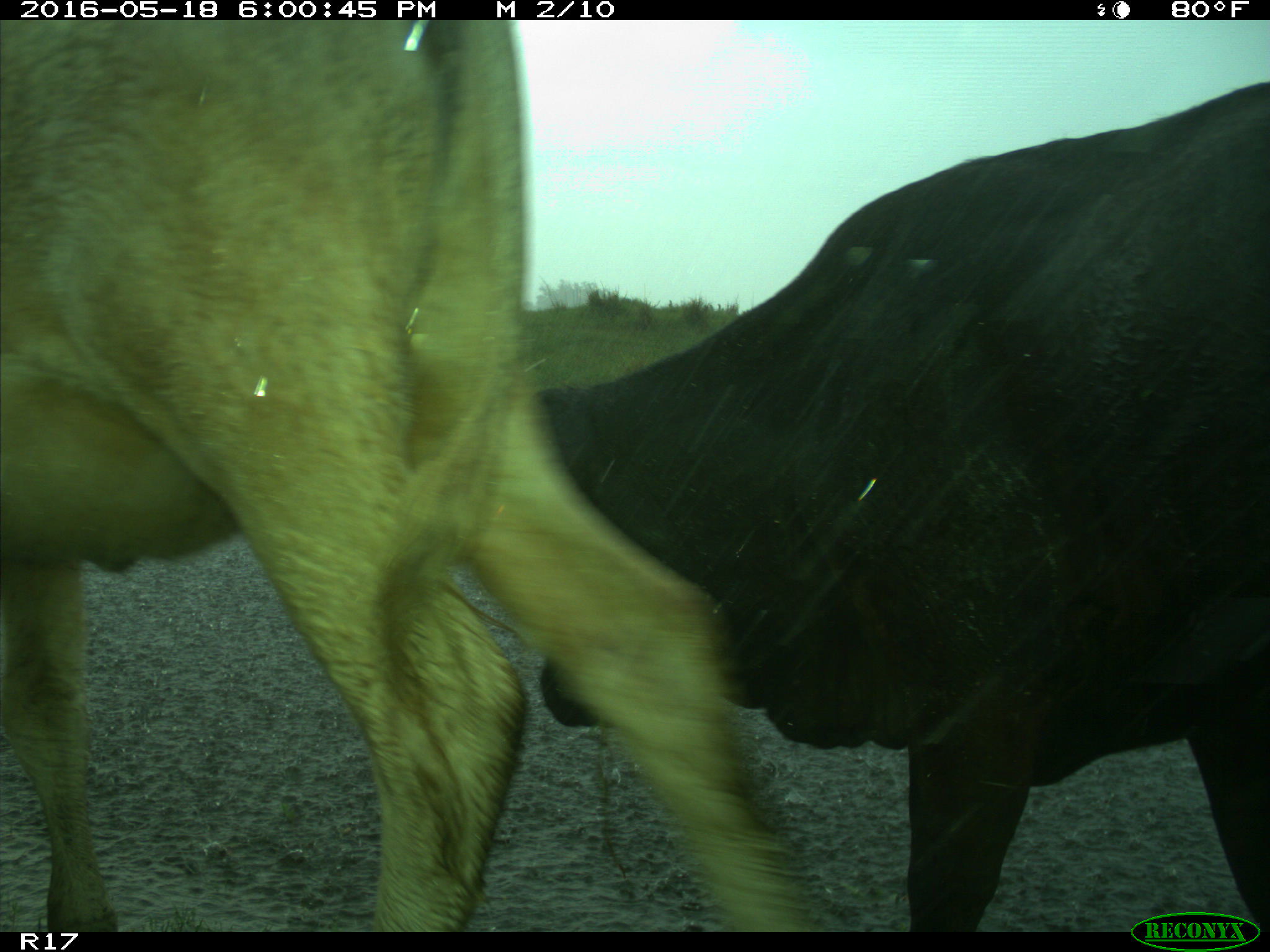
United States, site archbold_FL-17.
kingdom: Animalia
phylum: Chordata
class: Mammalia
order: Artiodactyla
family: Bovidae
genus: Bos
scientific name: Bos taurus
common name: domestic cow